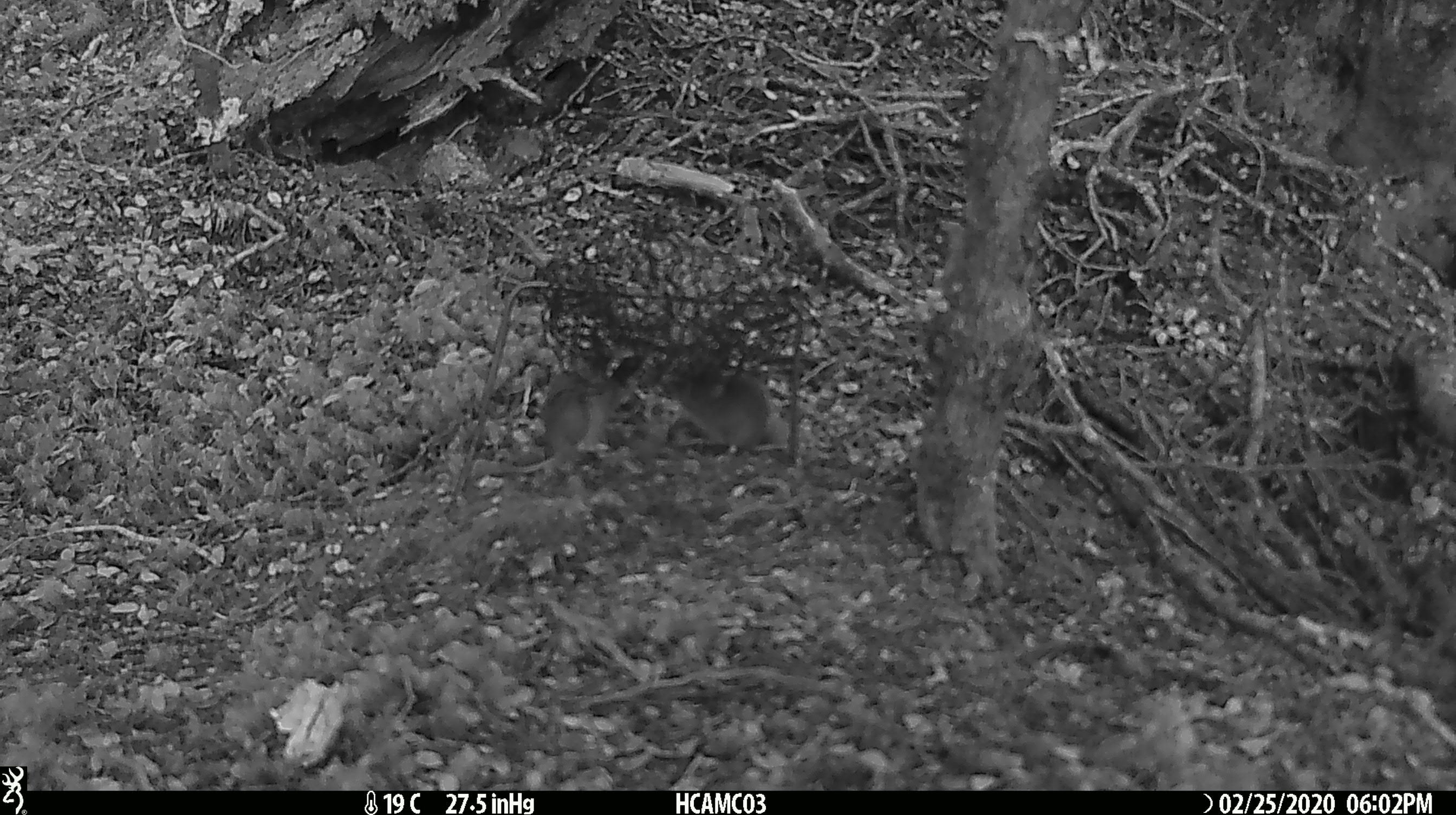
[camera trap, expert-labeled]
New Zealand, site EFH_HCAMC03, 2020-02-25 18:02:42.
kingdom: Animalia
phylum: Chordata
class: Mammalia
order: Rodentia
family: Muridae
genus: Mus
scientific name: Mus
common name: mouse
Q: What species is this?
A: Mouse (Mus).